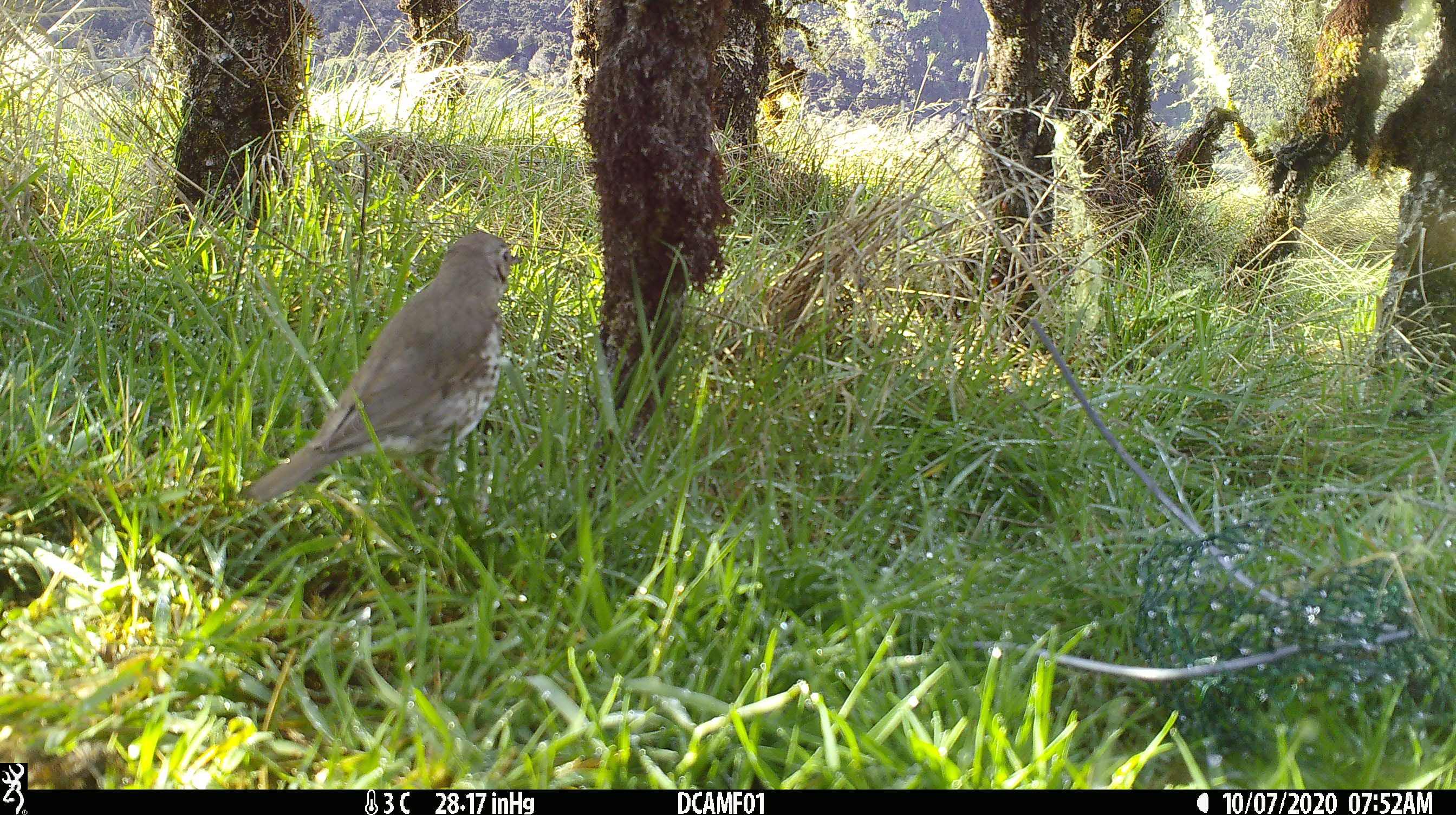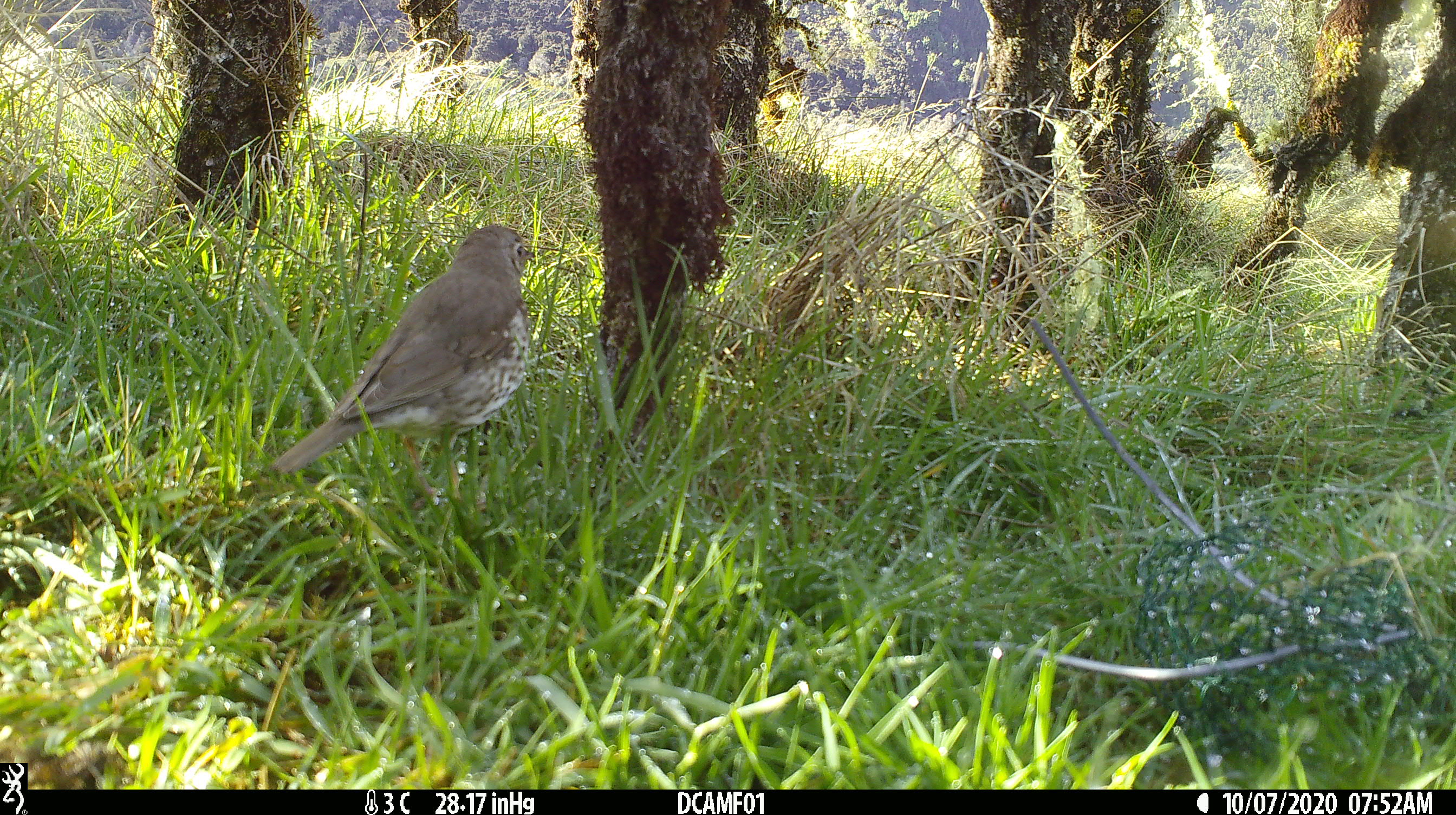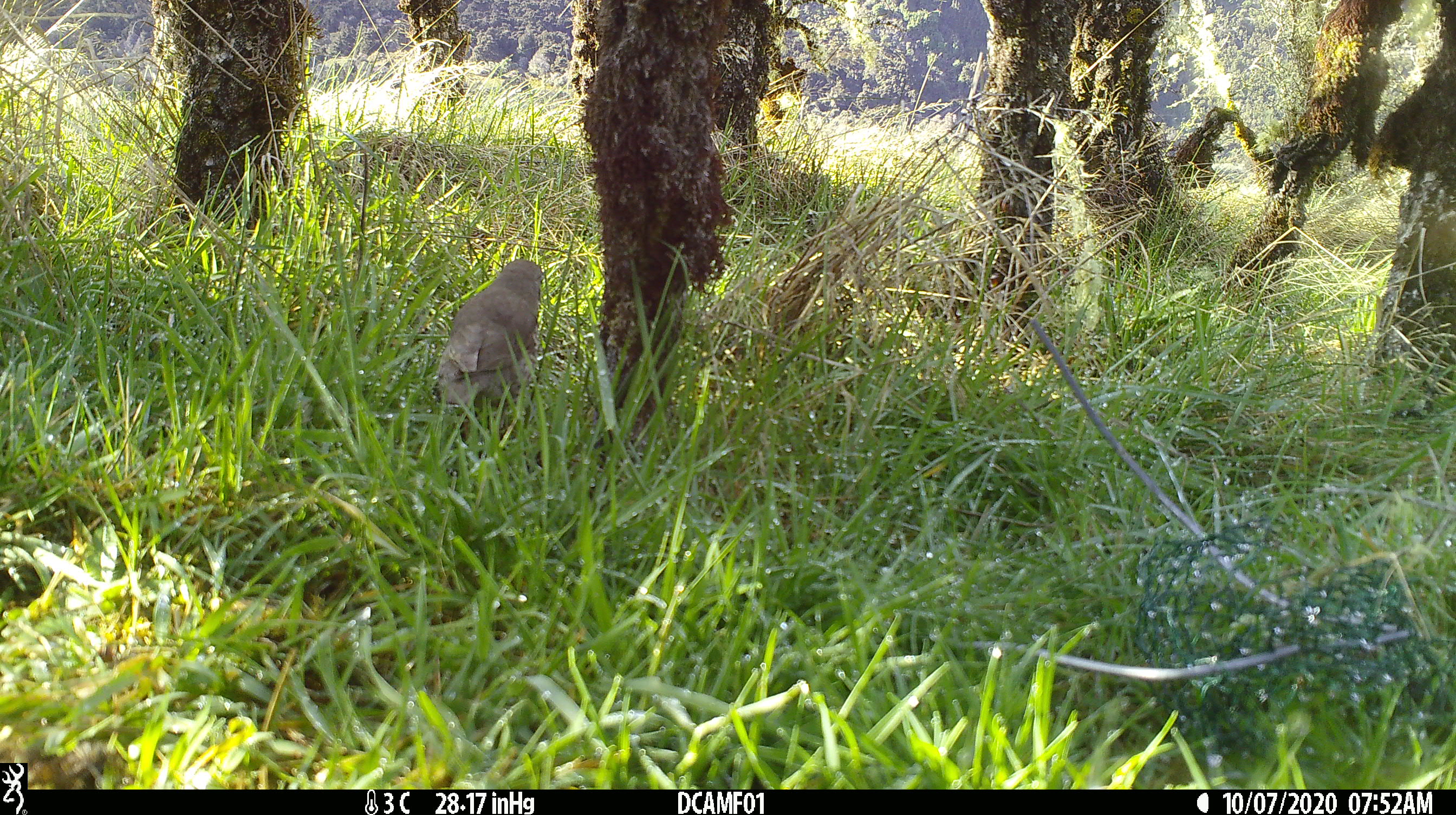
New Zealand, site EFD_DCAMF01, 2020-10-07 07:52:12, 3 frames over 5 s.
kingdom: Animalia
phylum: Chordata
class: Aves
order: Passeriformes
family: Turdidae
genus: Turdus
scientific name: Turdus philomelos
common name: song thrush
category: thrush